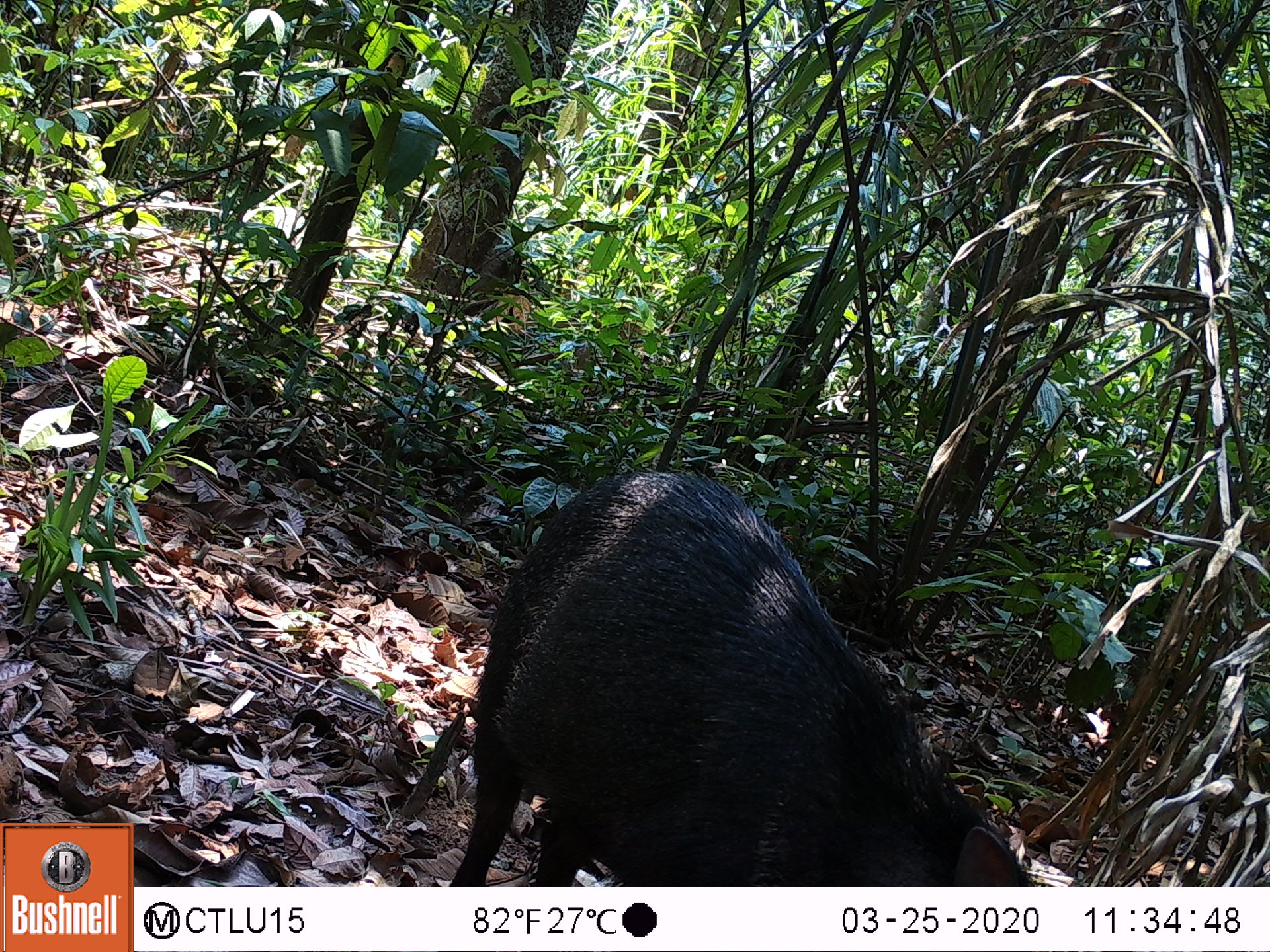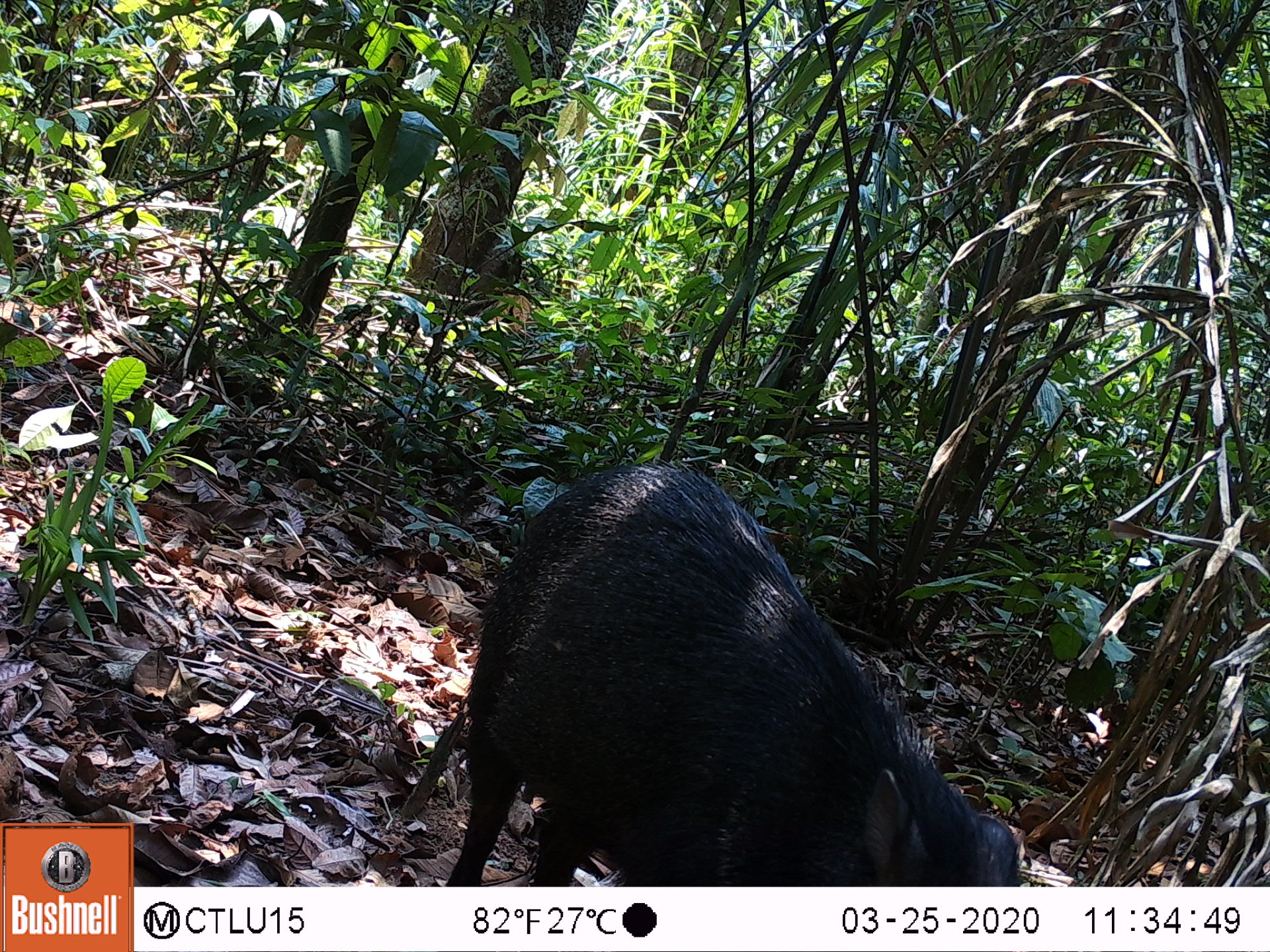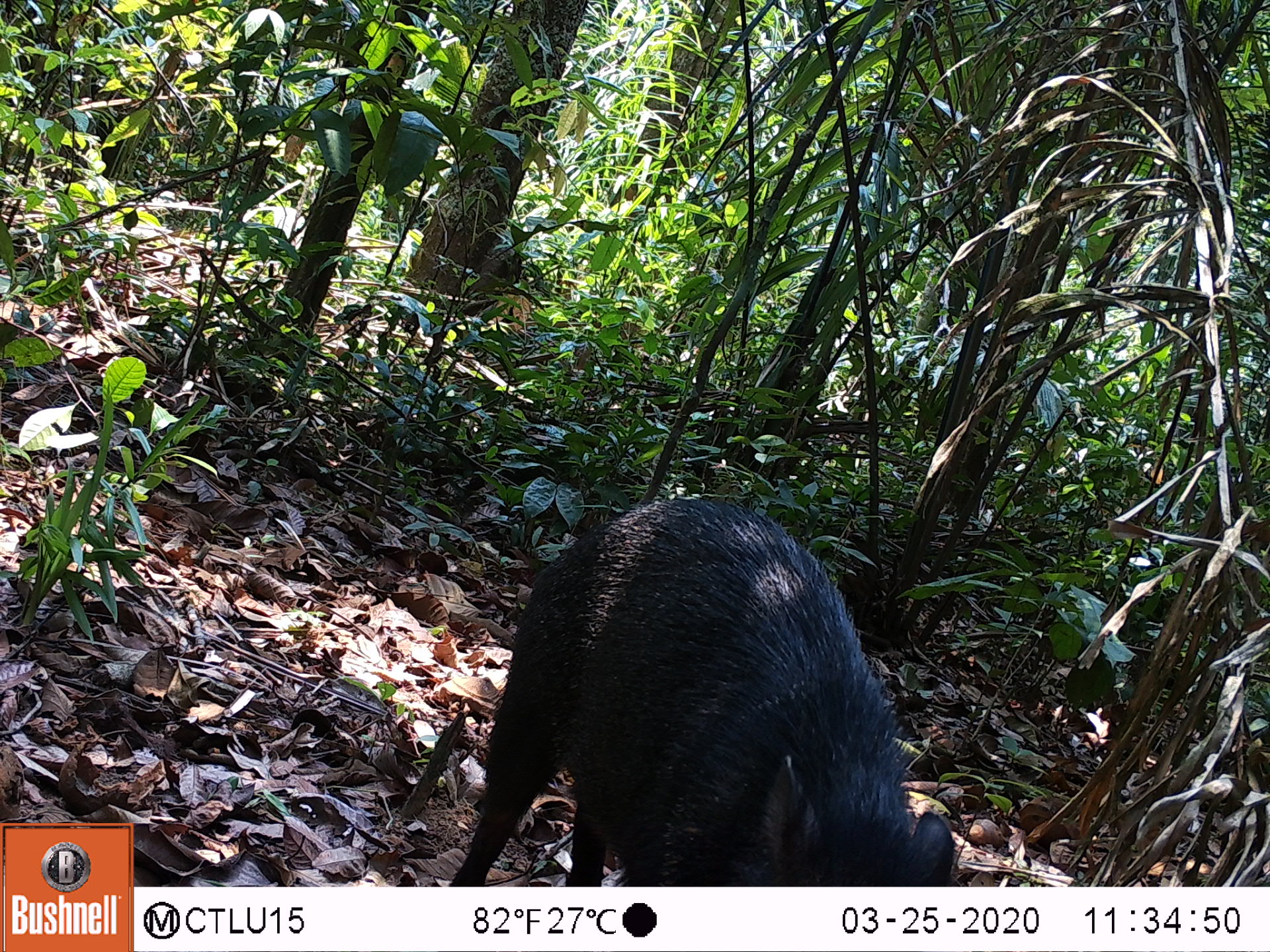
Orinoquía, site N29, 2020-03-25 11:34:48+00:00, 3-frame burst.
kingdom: Animalia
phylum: Chordata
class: Mammalia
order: Artiodactyla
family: Tayassuidae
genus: Pecari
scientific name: Pecari tajacu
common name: collared peccary